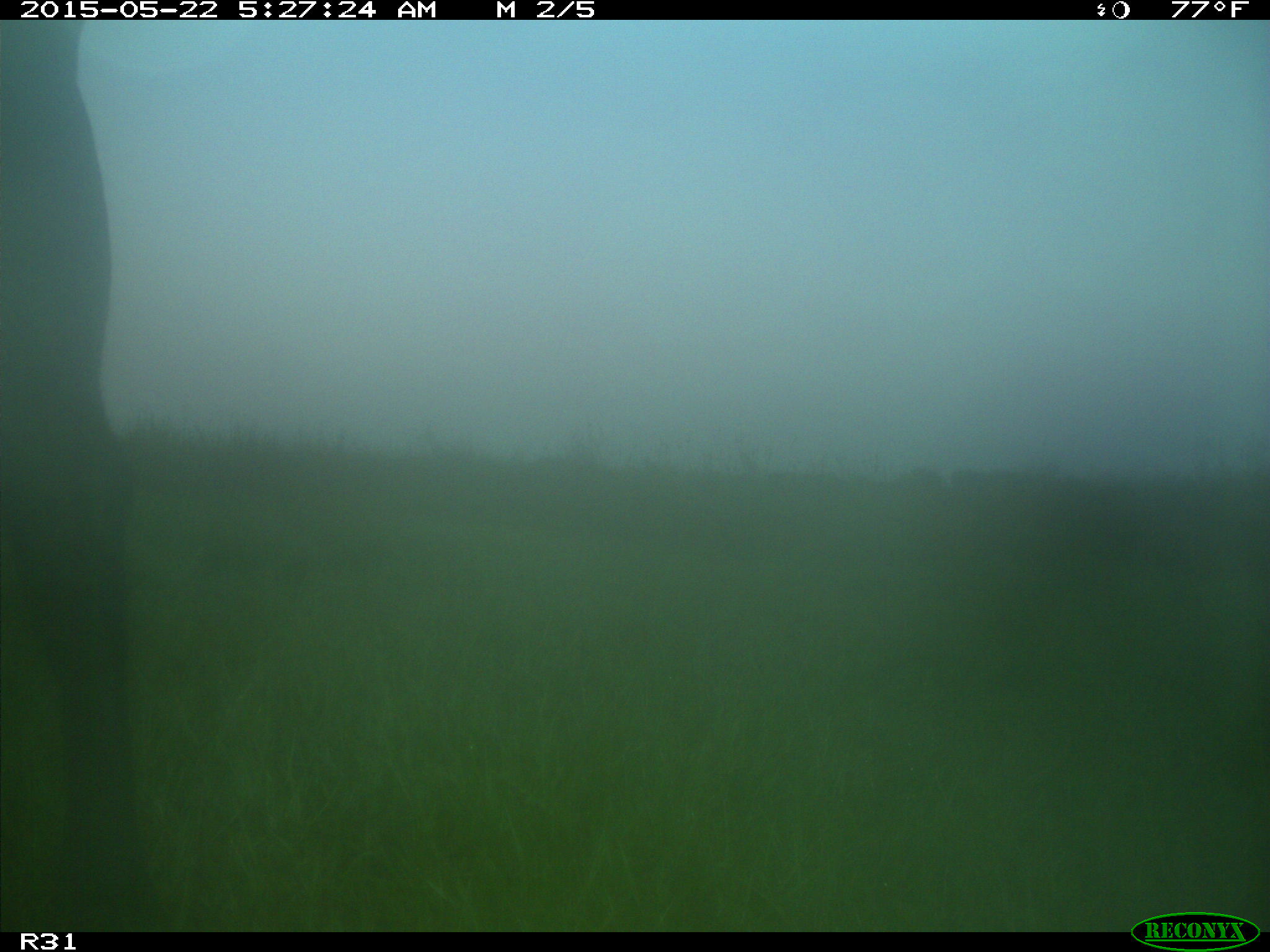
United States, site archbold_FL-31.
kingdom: Animalia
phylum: Chordata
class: Mammalia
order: Artiodactyla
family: Bovidae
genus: Bos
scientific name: Bos taurus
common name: domestic cow